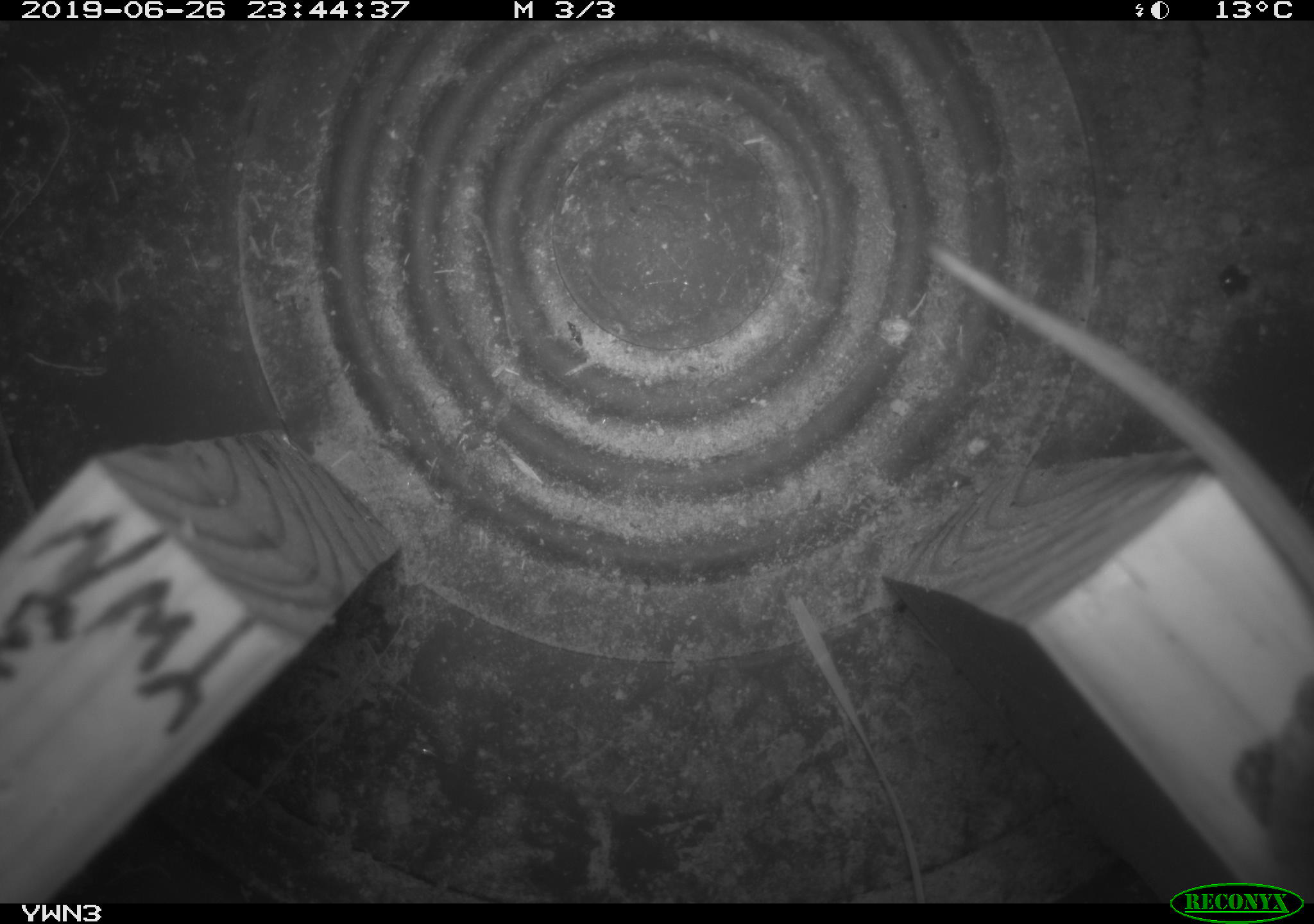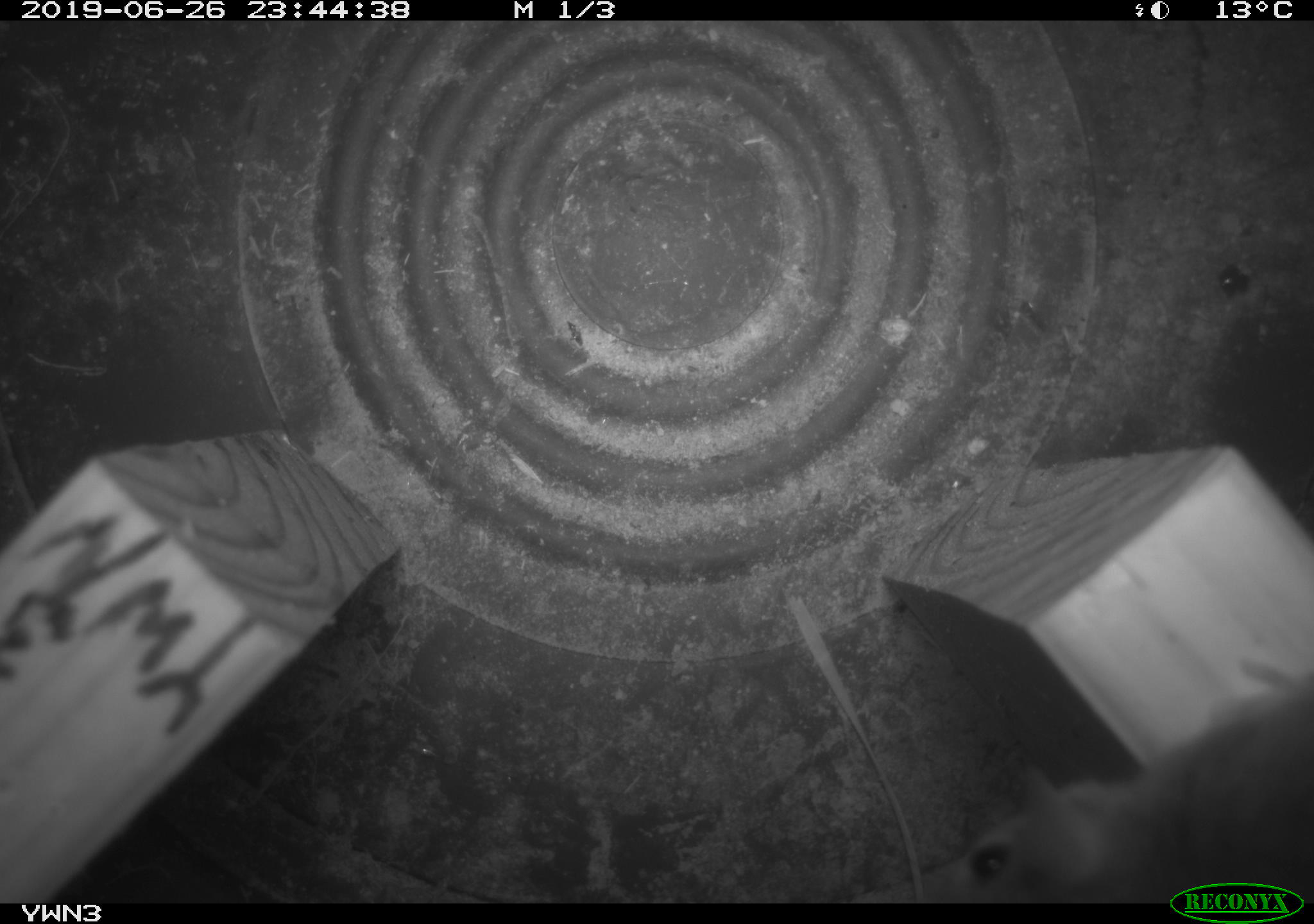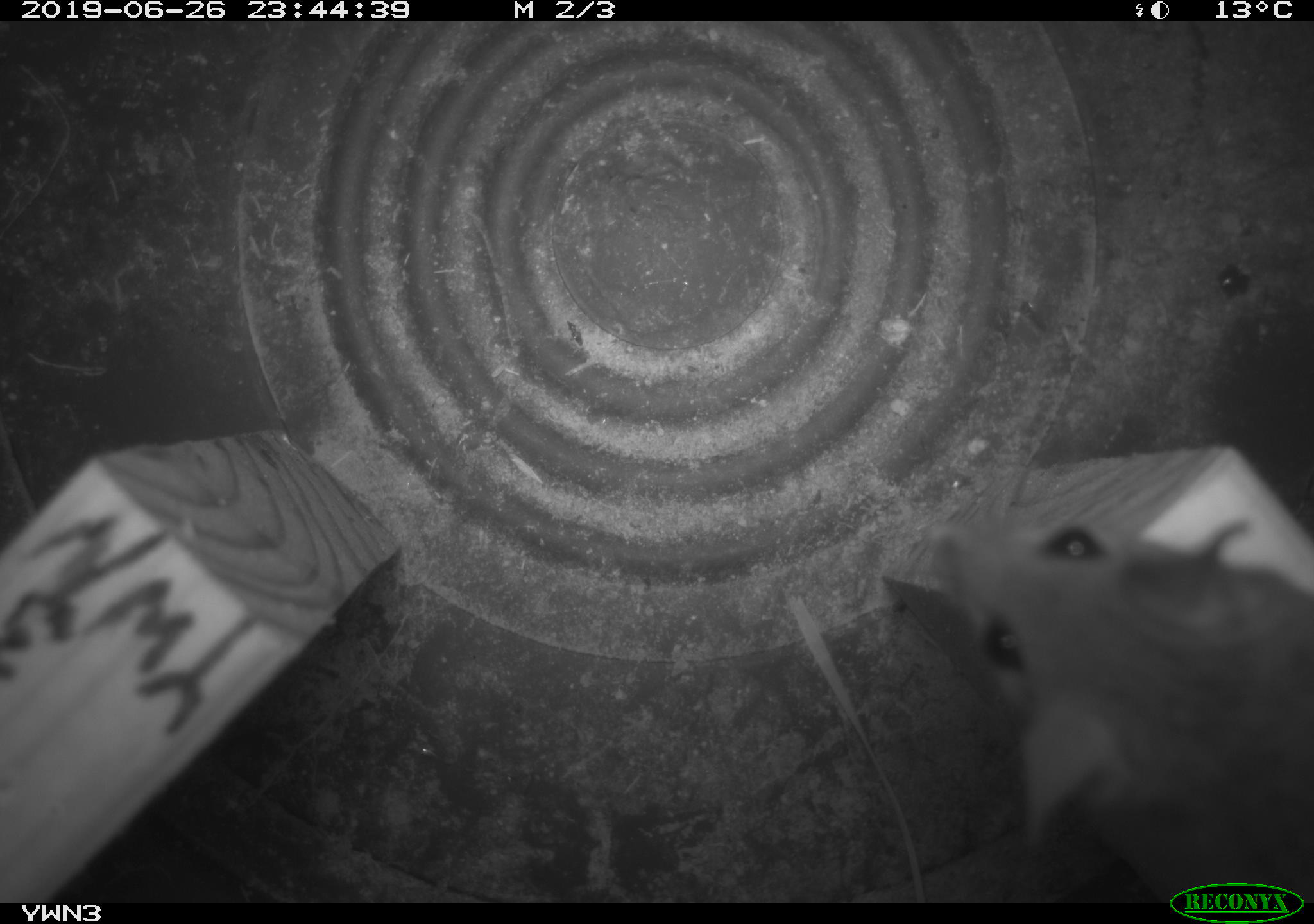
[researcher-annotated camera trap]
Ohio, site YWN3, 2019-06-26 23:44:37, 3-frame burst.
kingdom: Animalia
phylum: Chordata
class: Mammalia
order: Rodentia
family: Cricetidae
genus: Peromyscus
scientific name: Peromyscus leucopus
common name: white-footed mouse